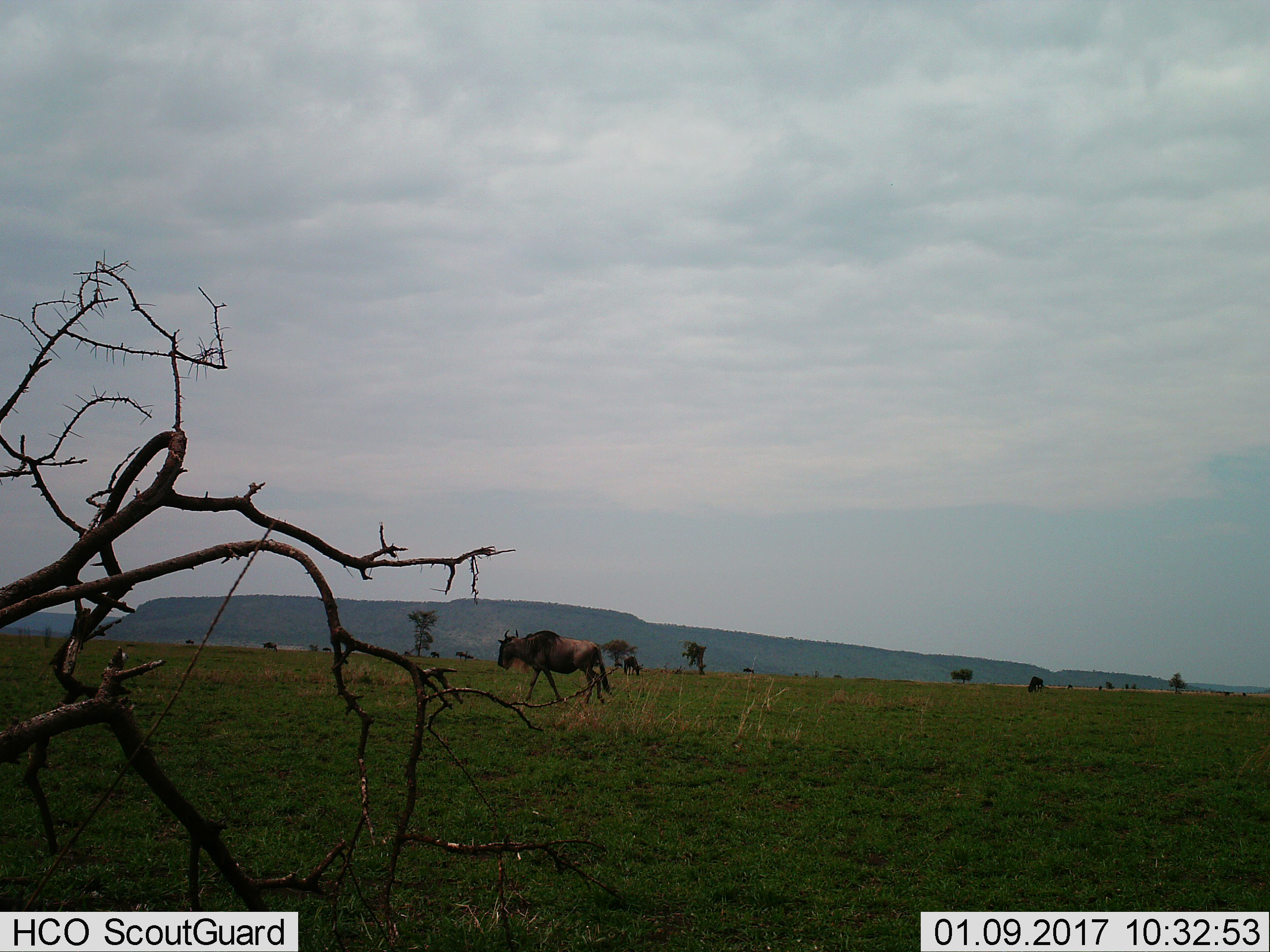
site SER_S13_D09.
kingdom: Animalia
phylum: Chordata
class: Mammalia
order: Artiodactyla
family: Bovidae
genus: Connochaetes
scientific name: Connochaetes taurinus taurinus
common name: blue wildebeest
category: wildebeestblue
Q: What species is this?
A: Wildebeestblue (blue wildebeest) (Connochaetes taurinus taurinus).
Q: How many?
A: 11-50.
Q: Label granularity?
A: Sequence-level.